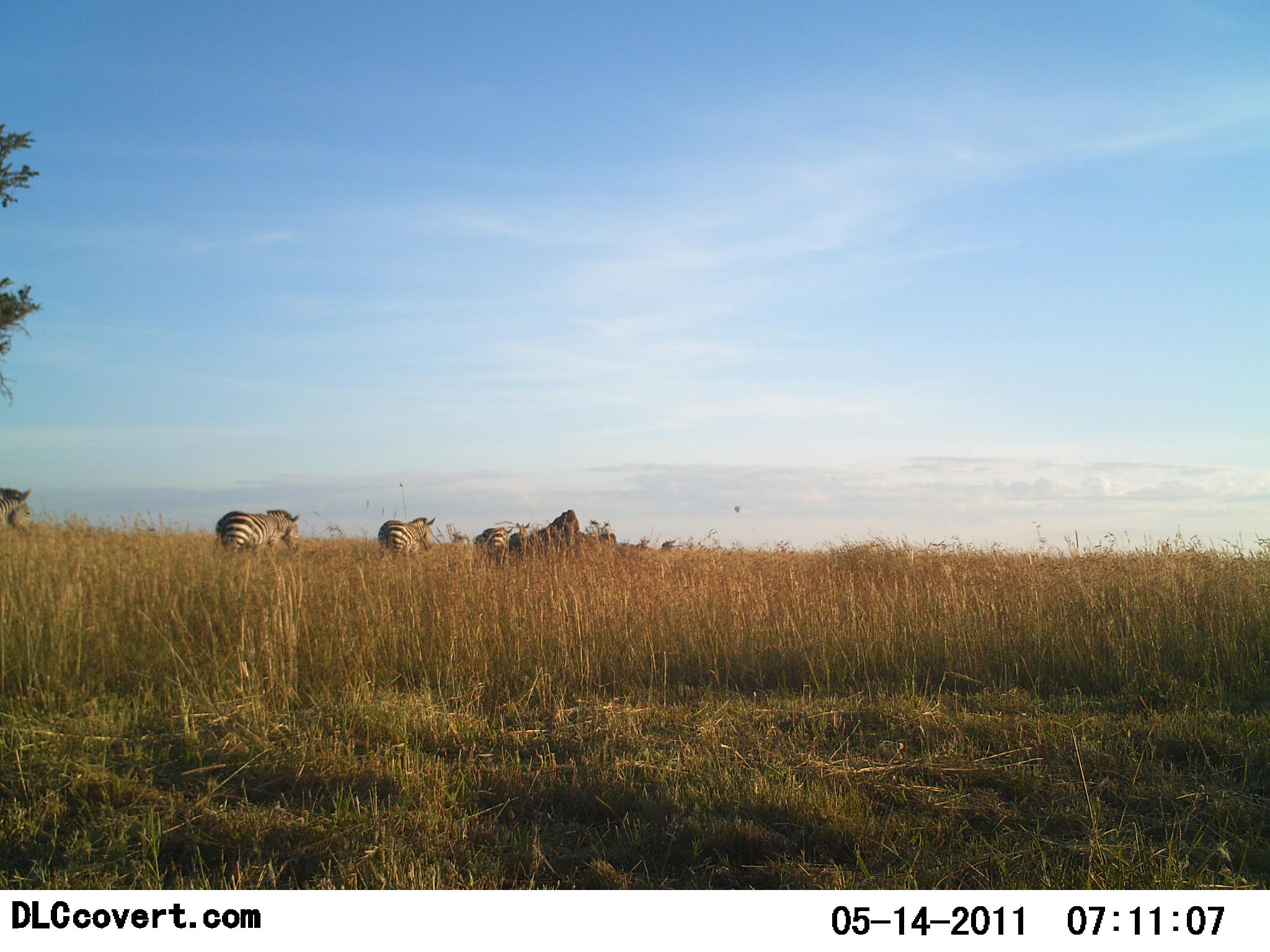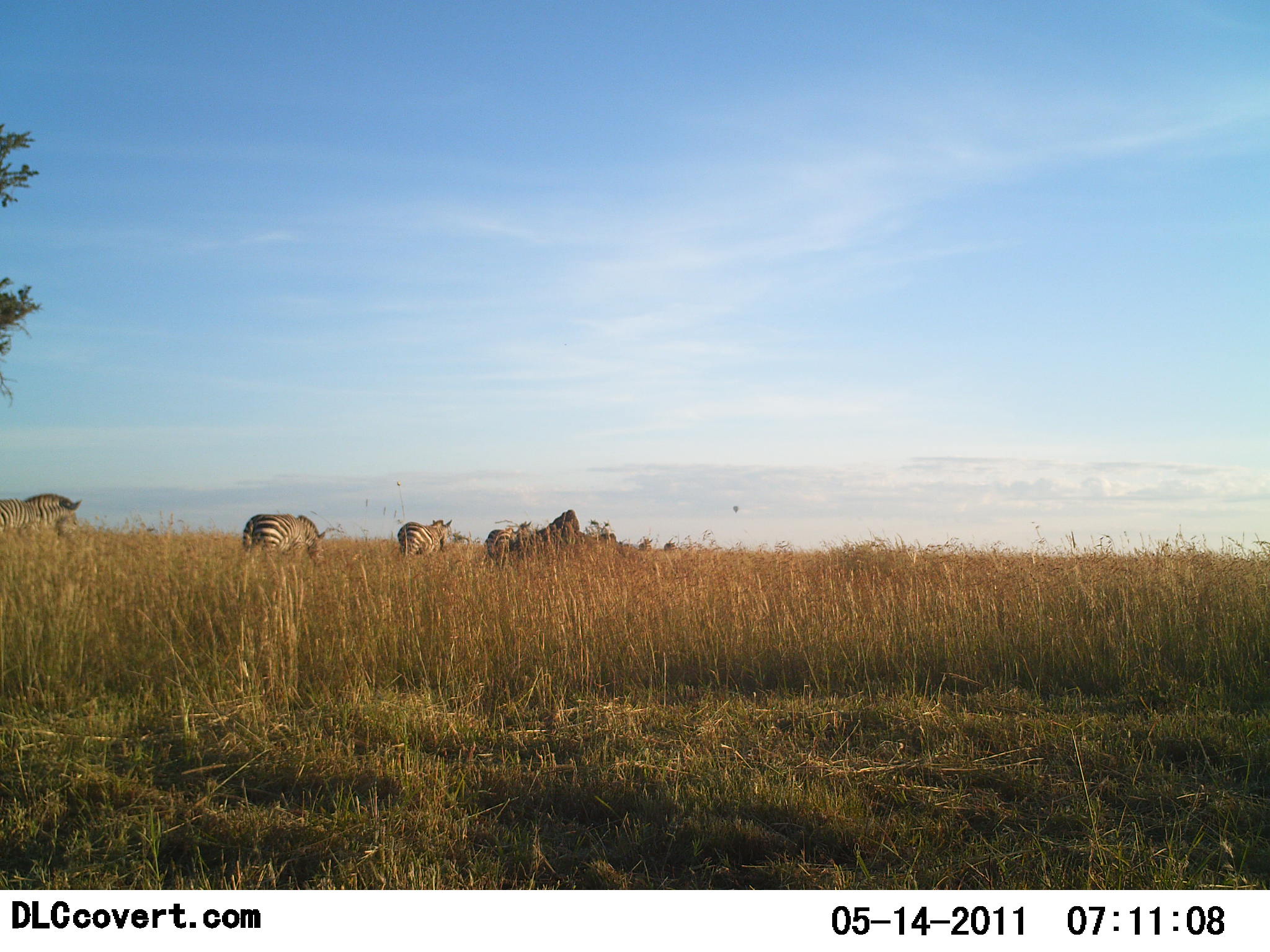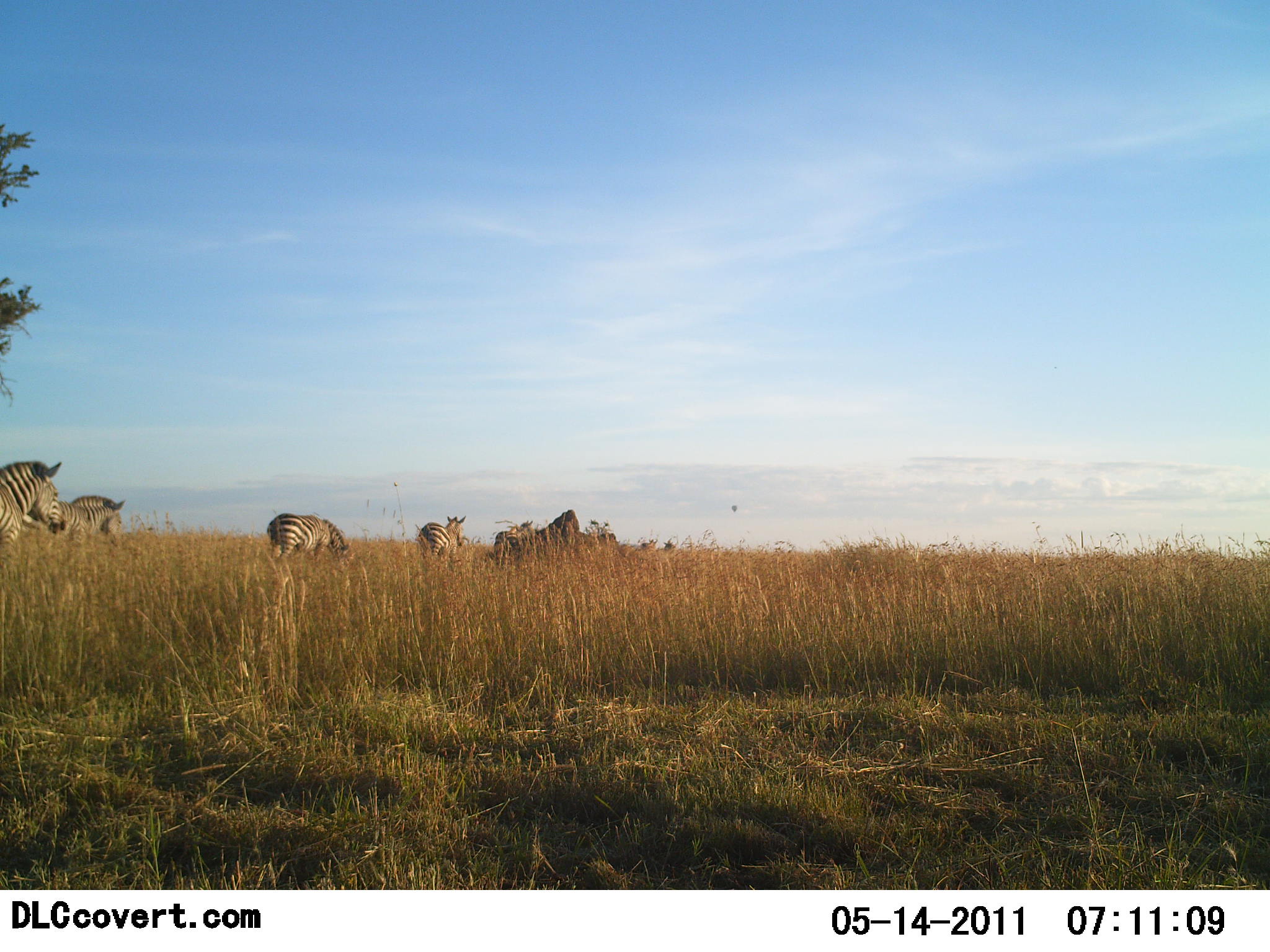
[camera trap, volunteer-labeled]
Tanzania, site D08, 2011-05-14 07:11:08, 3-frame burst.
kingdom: Animalia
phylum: Chordata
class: Mammalia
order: Perissodactyla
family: Equidae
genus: Equus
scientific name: Equus quagga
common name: plains zebra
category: zebra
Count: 6.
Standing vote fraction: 0%.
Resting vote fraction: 0%.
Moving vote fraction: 100%.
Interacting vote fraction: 0%.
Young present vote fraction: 0%.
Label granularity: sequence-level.